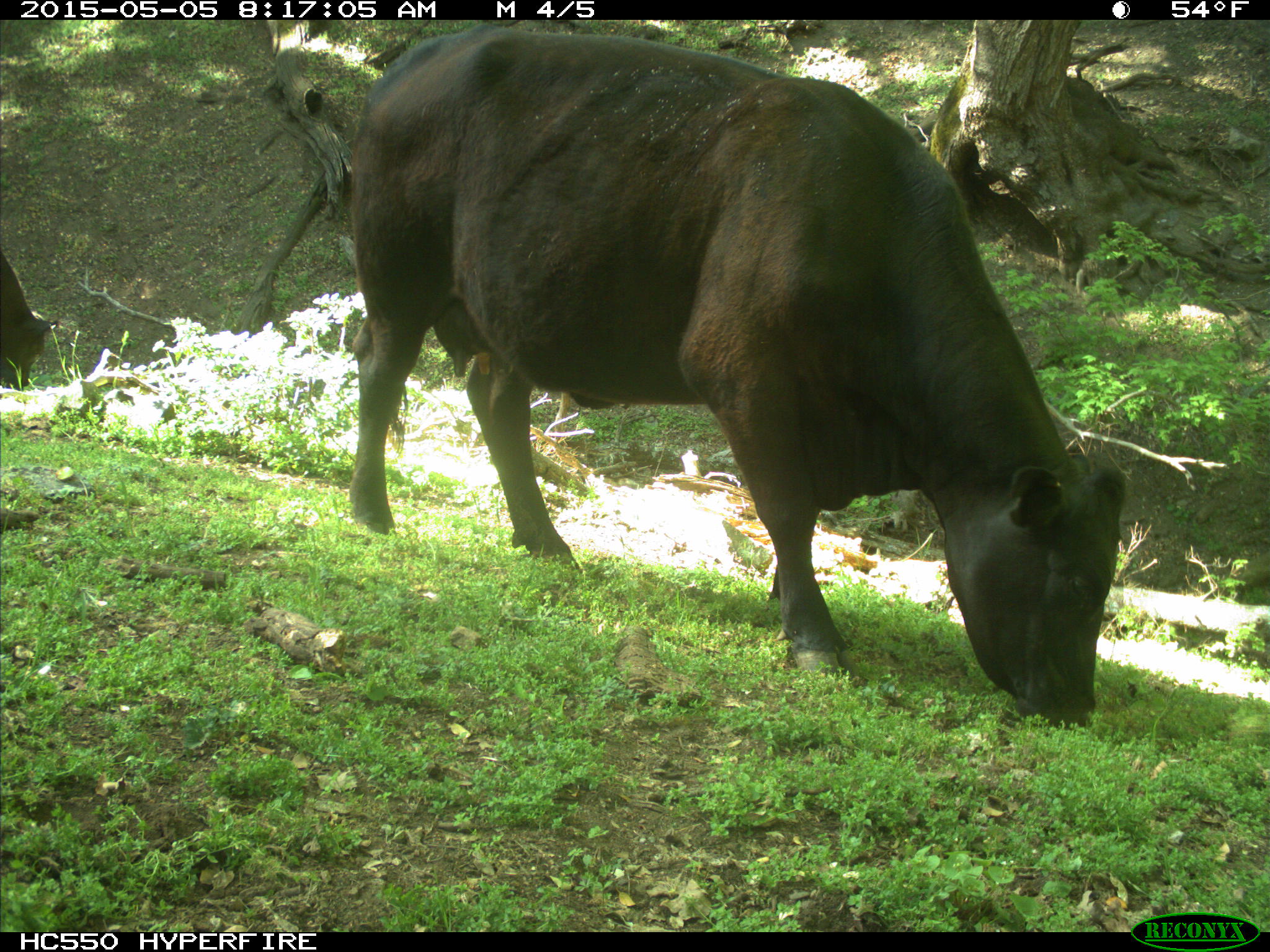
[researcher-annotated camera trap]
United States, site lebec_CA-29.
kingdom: Animalia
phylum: Chordata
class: Mammalia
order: Artiodactyla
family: Bovidae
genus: Bos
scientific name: Bos taurus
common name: domestic cow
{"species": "Bos taurus (domestic cow)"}